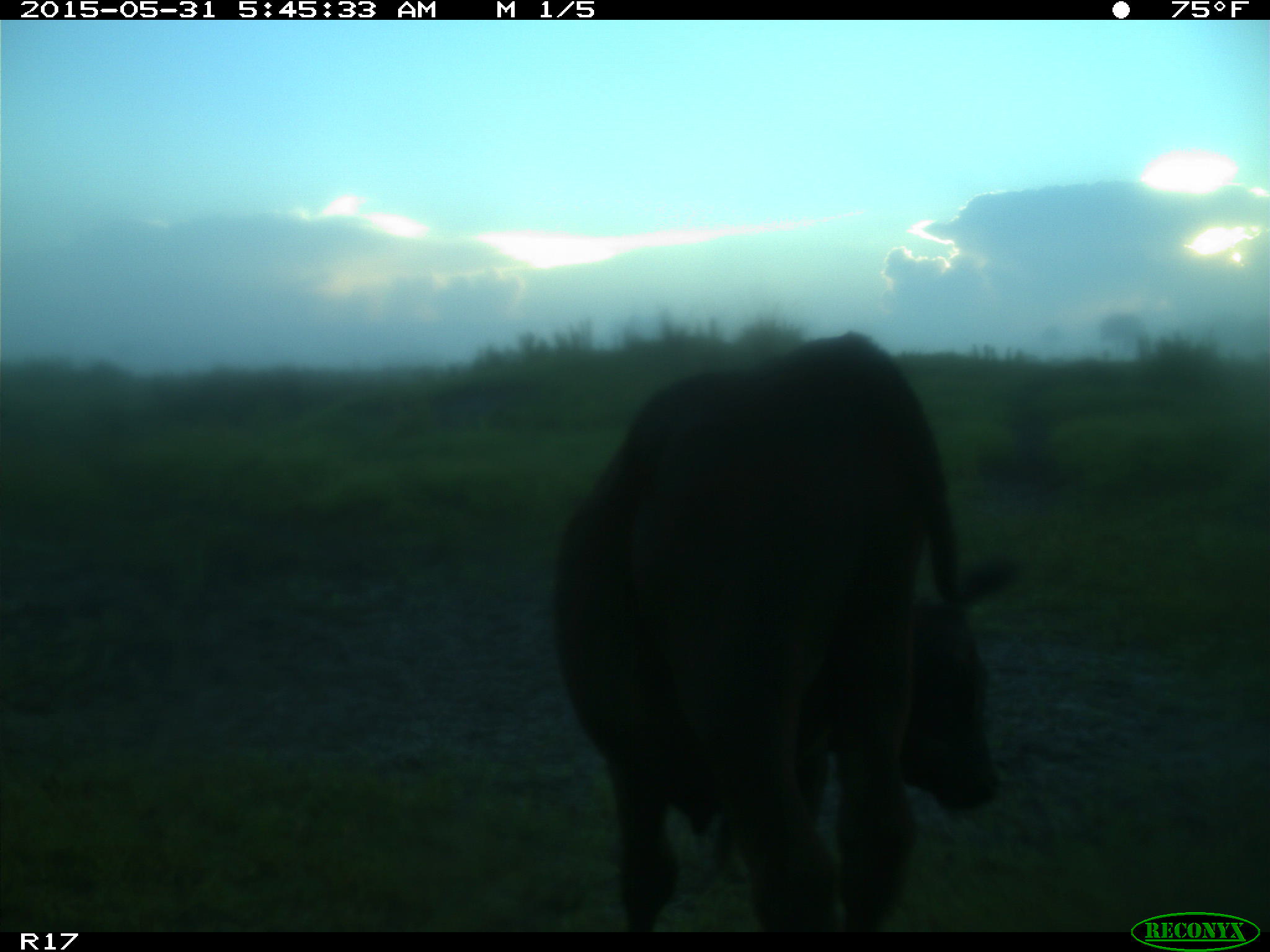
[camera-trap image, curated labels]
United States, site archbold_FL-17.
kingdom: Animalia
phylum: Chordata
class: Mammalia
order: Artiodactyla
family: Bovidae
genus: Bos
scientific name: Bos taurus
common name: domestic cow